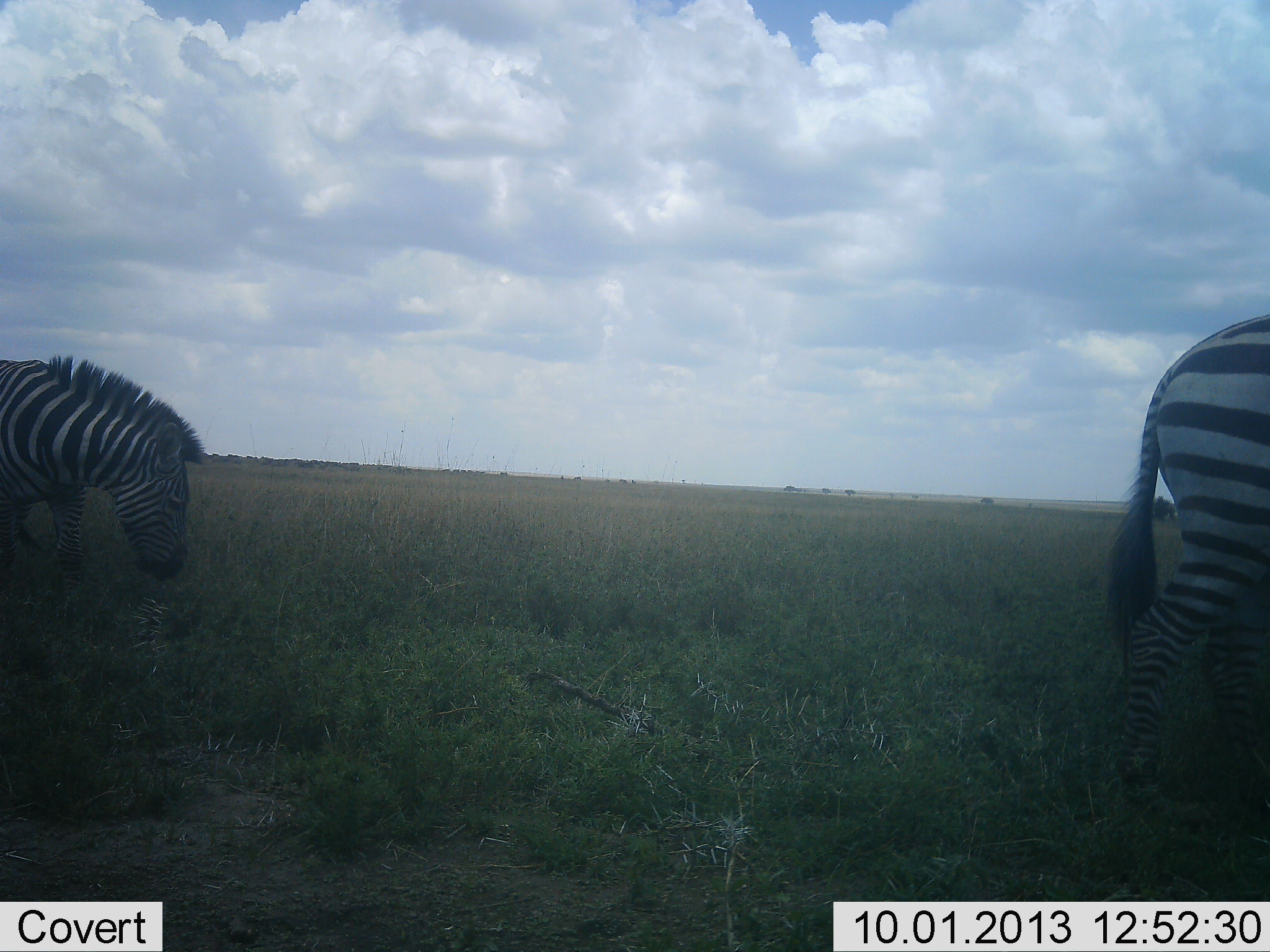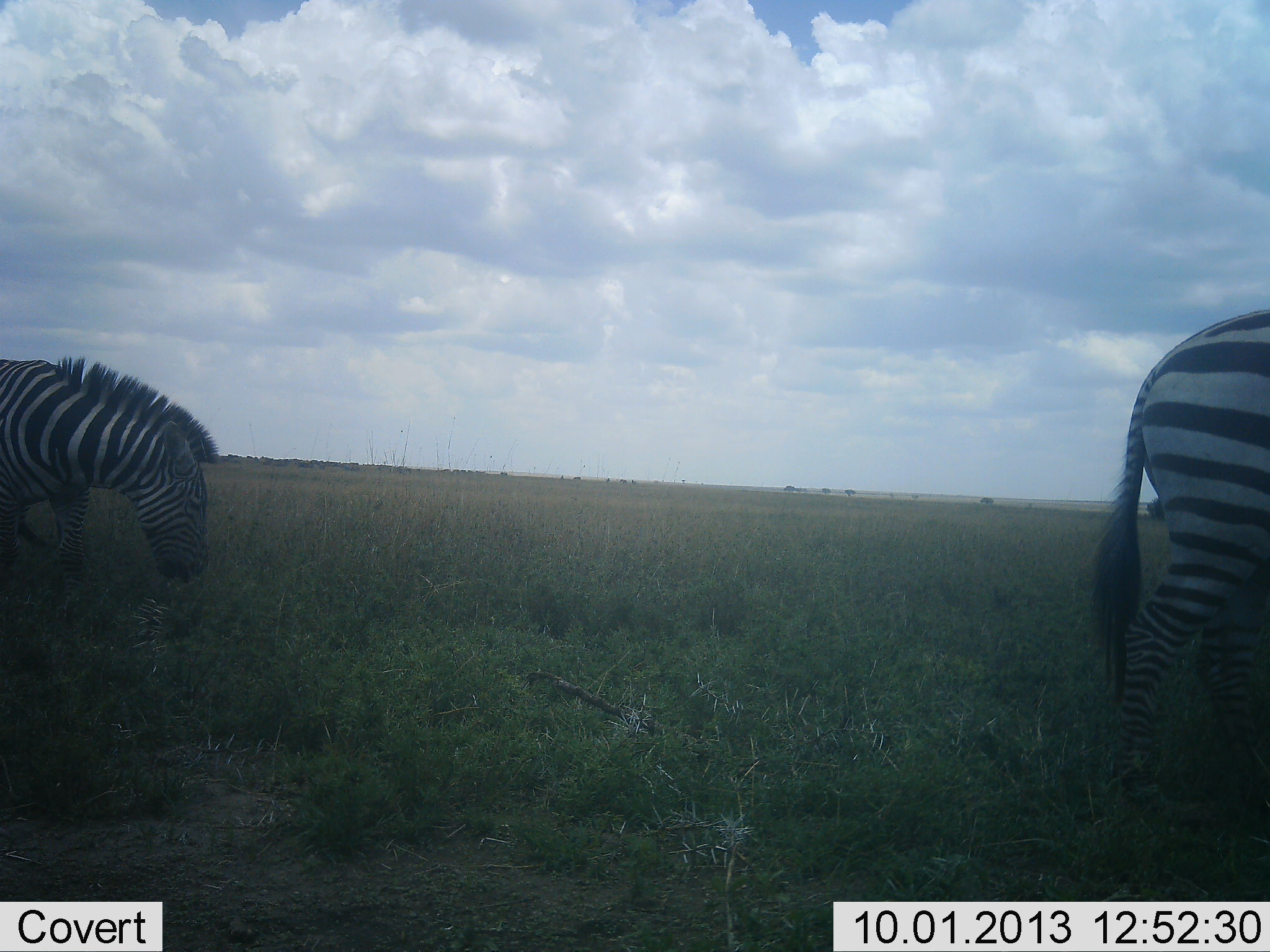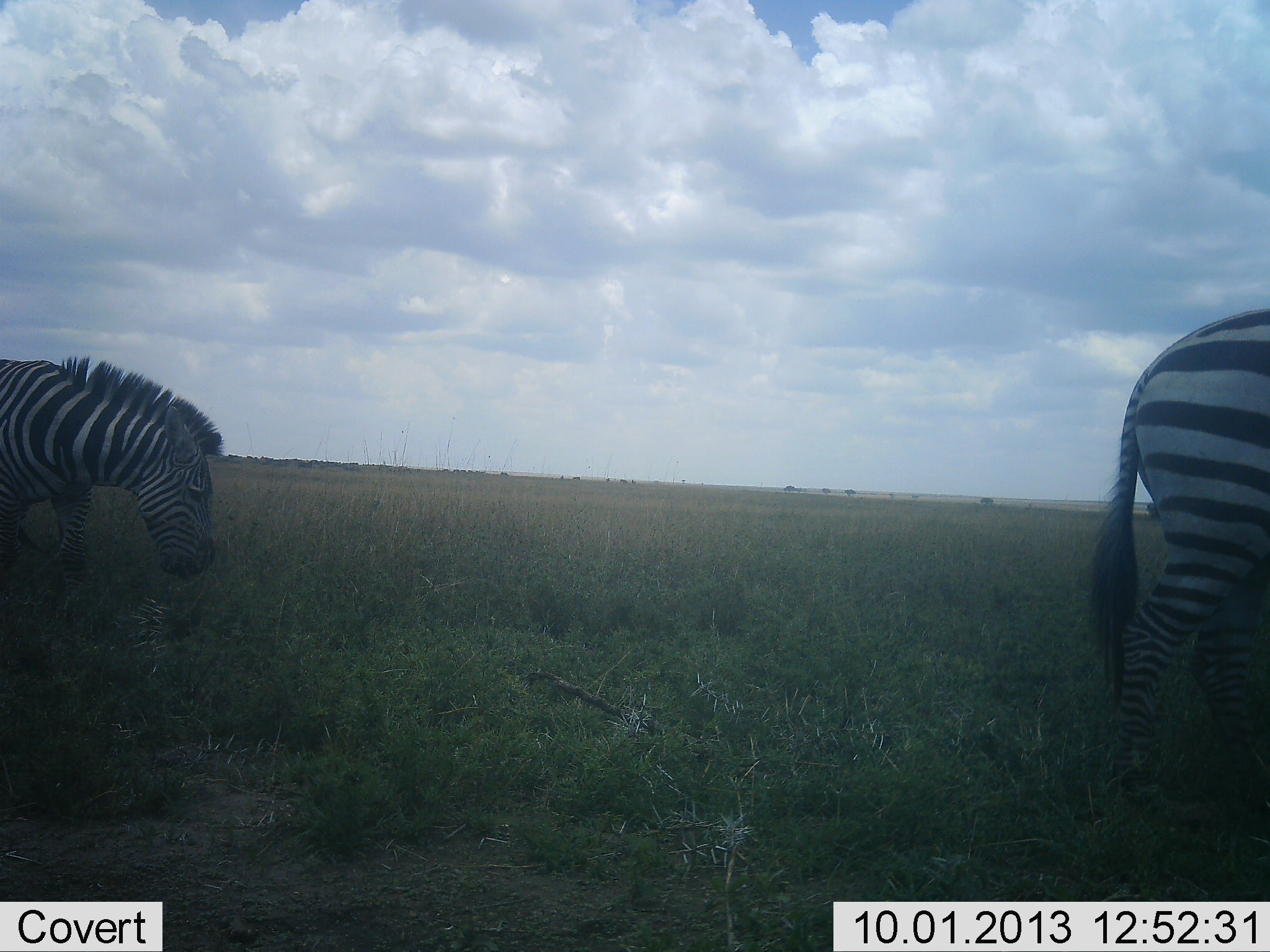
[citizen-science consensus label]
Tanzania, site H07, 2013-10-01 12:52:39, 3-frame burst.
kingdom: Animalia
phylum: Chordata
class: Mammalia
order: Perissodactyla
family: Equidae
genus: Equus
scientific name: Equus quagga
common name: plains zebra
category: zebra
Zebra (plains zebra) (Equus quagga), count 2. Behavior (volunteer vote fractions): standing 50%, resting 0%, moving 32%, interacting 0%. Young present (vote fraction): 0%. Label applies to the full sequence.